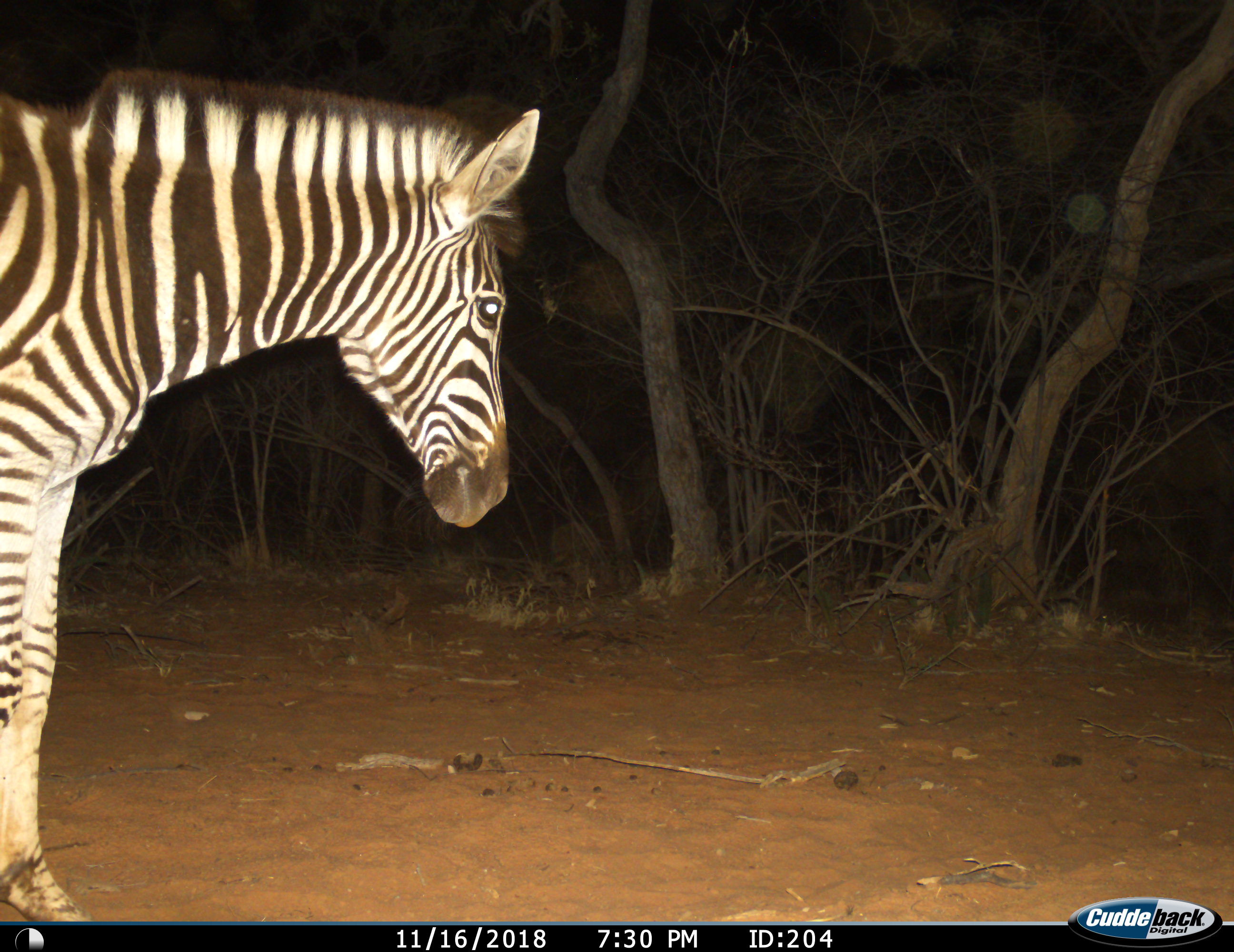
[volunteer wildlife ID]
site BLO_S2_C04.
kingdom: Animalia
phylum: Chordata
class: Mammalia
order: Perissodactyla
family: Equidae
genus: Equus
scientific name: Equus quagga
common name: plains zebra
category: zebraplains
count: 1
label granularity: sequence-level